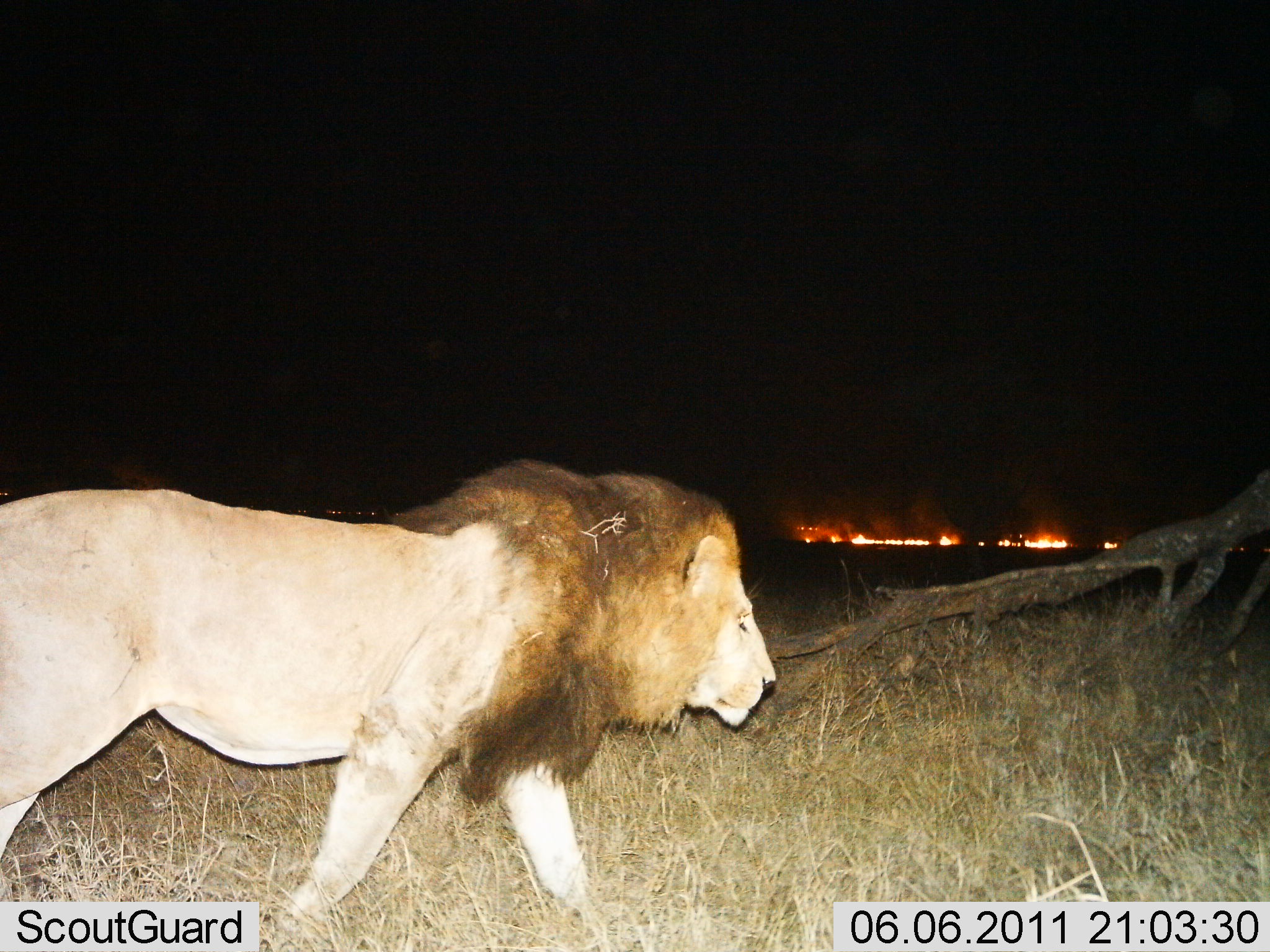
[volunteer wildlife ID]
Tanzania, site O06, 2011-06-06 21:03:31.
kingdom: Animalia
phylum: Chordata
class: Mammalia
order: Carnivora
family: Felidae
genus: Panthera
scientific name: Panthera leo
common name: lion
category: lionmale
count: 1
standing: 8%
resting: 0%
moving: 92%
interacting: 0%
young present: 0%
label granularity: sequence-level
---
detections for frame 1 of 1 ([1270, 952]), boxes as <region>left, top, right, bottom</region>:
animal: <region>2, 460, 781, 941</region>